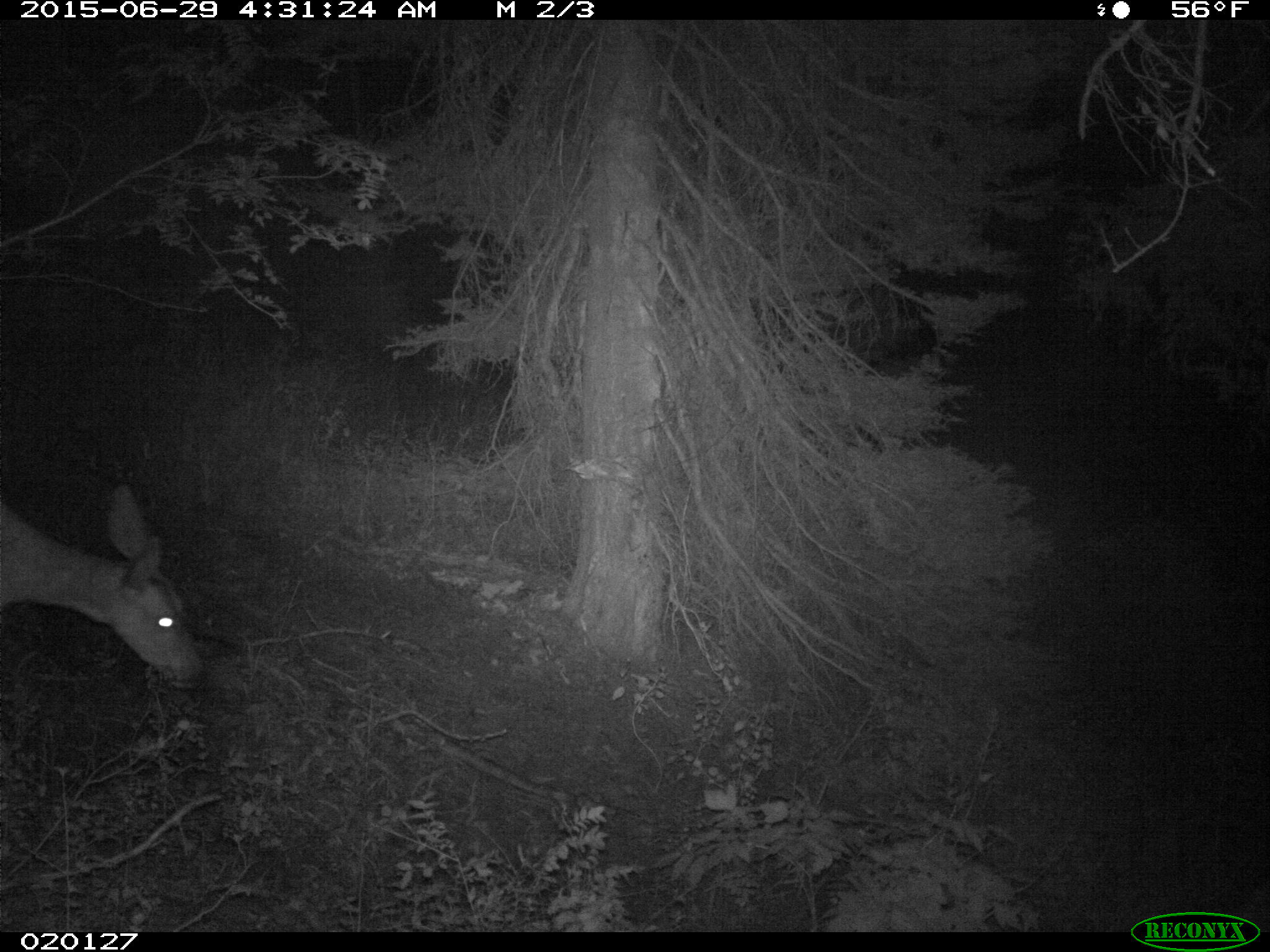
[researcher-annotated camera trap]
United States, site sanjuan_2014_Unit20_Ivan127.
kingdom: Animalia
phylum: Chordata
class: Mammalia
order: Artiodactyla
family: Cervidae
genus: Odocoileus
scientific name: Odocoileus hemionus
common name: mule deer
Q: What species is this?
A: Odocoileus hemionus (mule deer).